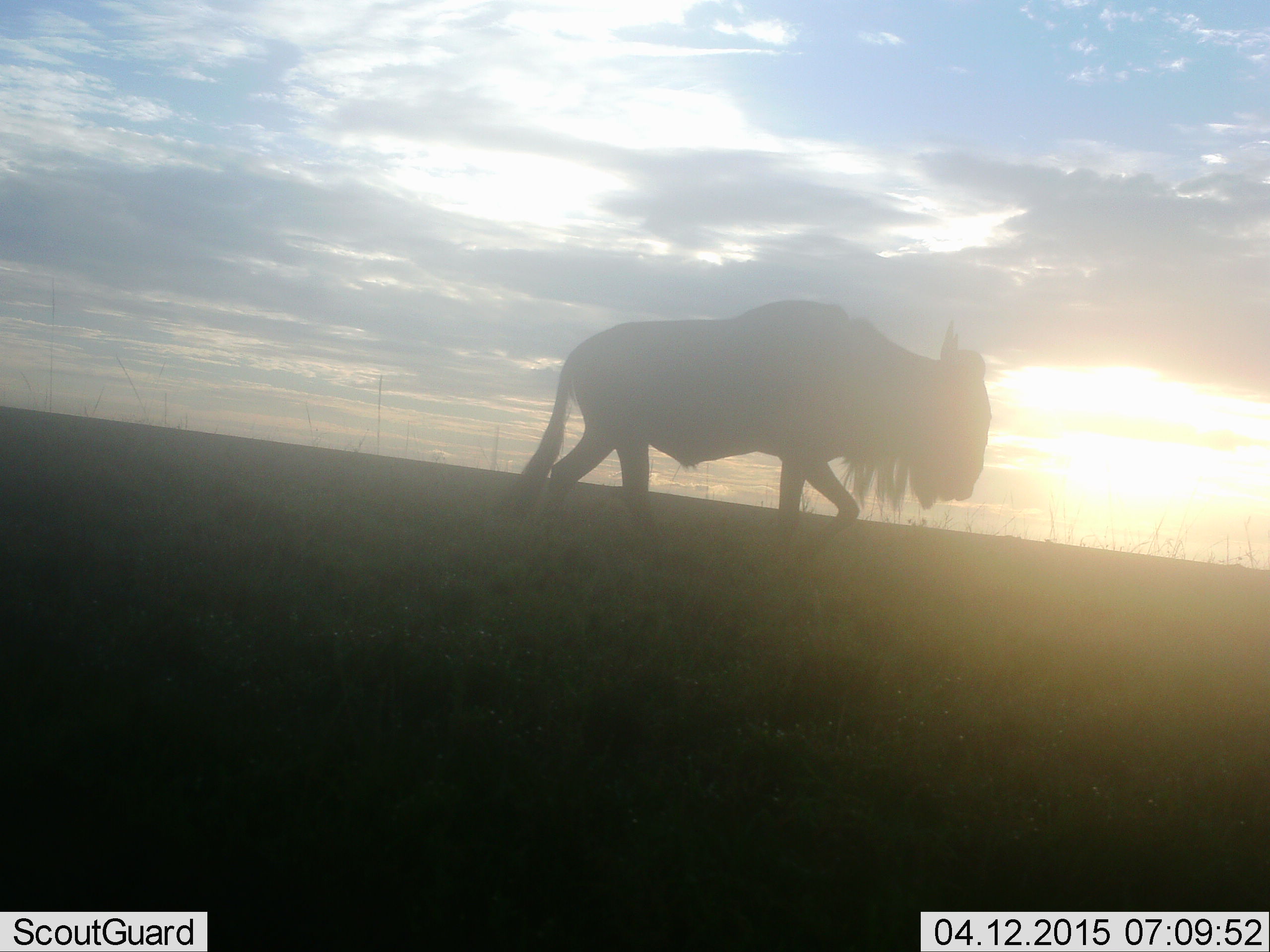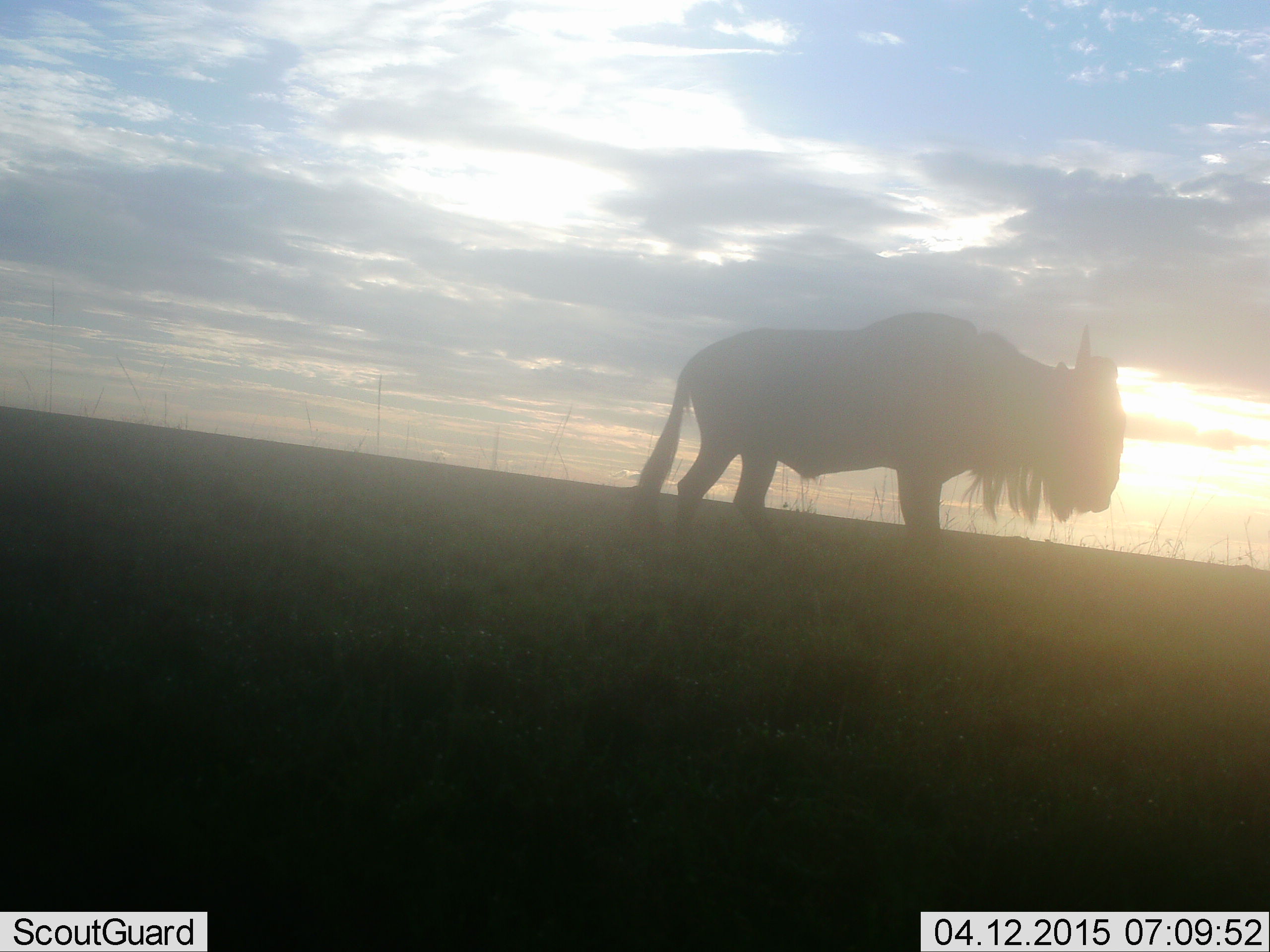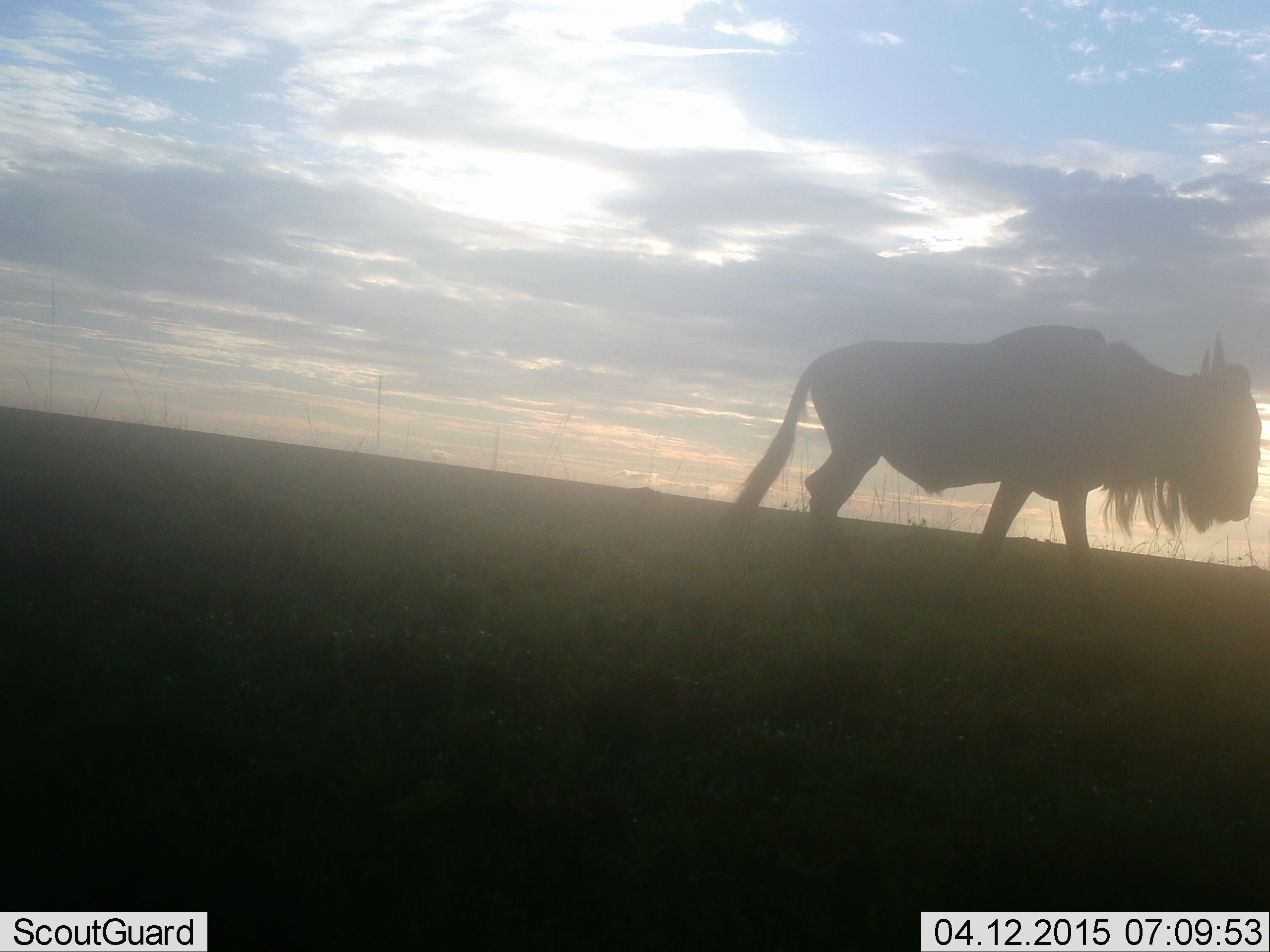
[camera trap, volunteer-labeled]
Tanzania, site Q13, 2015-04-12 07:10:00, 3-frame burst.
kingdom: Animalia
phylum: Chordata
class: Mammalia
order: Artiodactyla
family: Bovidae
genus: Connochaetes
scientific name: Connochaetes taurinus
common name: blue wildebeest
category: wildebeest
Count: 1.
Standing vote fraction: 0%.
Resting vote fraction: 0%.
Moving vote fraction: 100%.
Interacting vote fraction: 0%.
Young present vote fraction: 0%.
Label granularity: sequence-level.